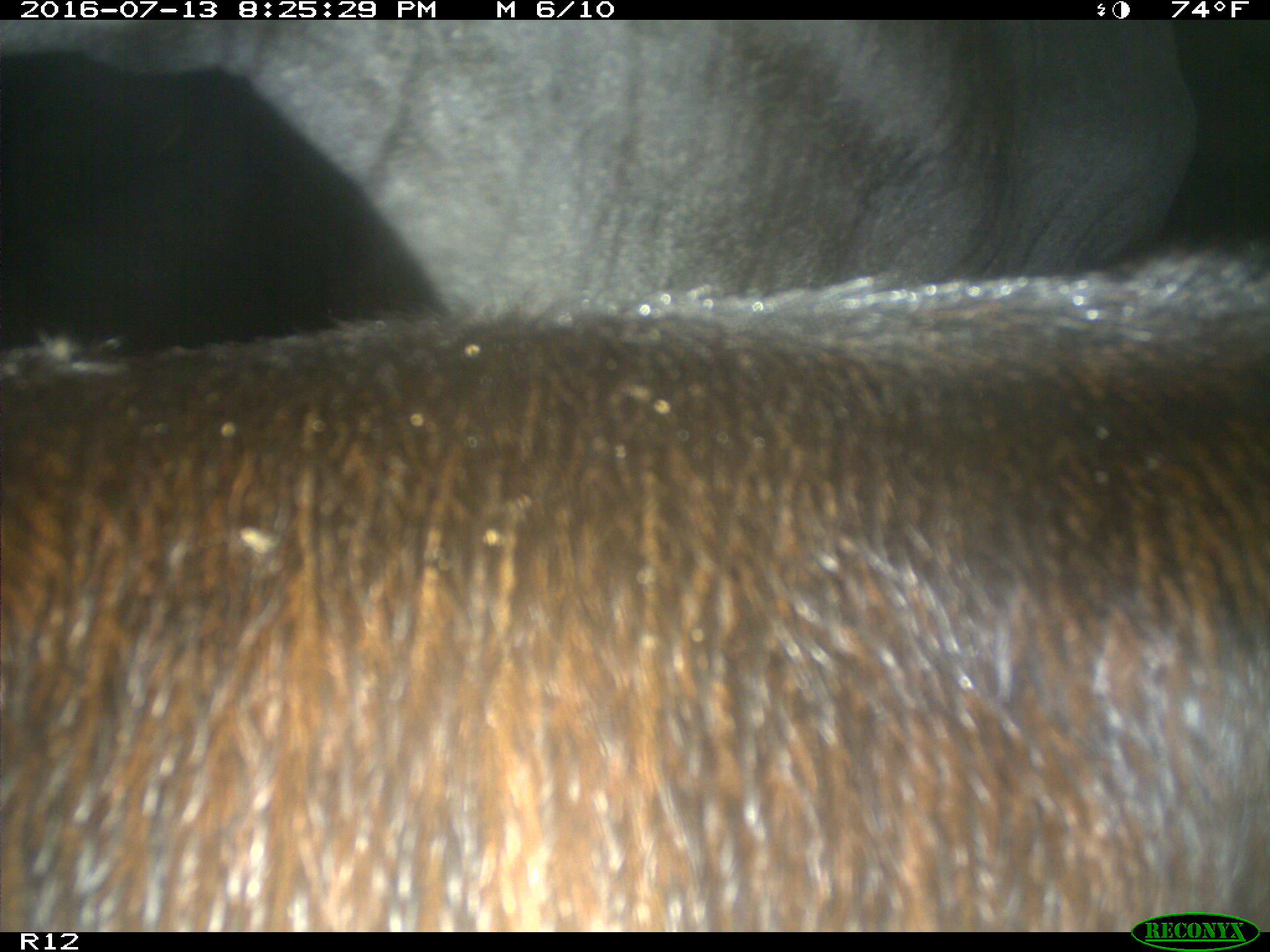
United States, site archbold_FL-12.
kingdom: Animalia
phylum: Chordata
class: Mammalia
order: Artiodactyla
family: Bovidae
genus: Bos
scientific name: Bos taurus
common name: domestic cow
Bos taurus (domestic cow).